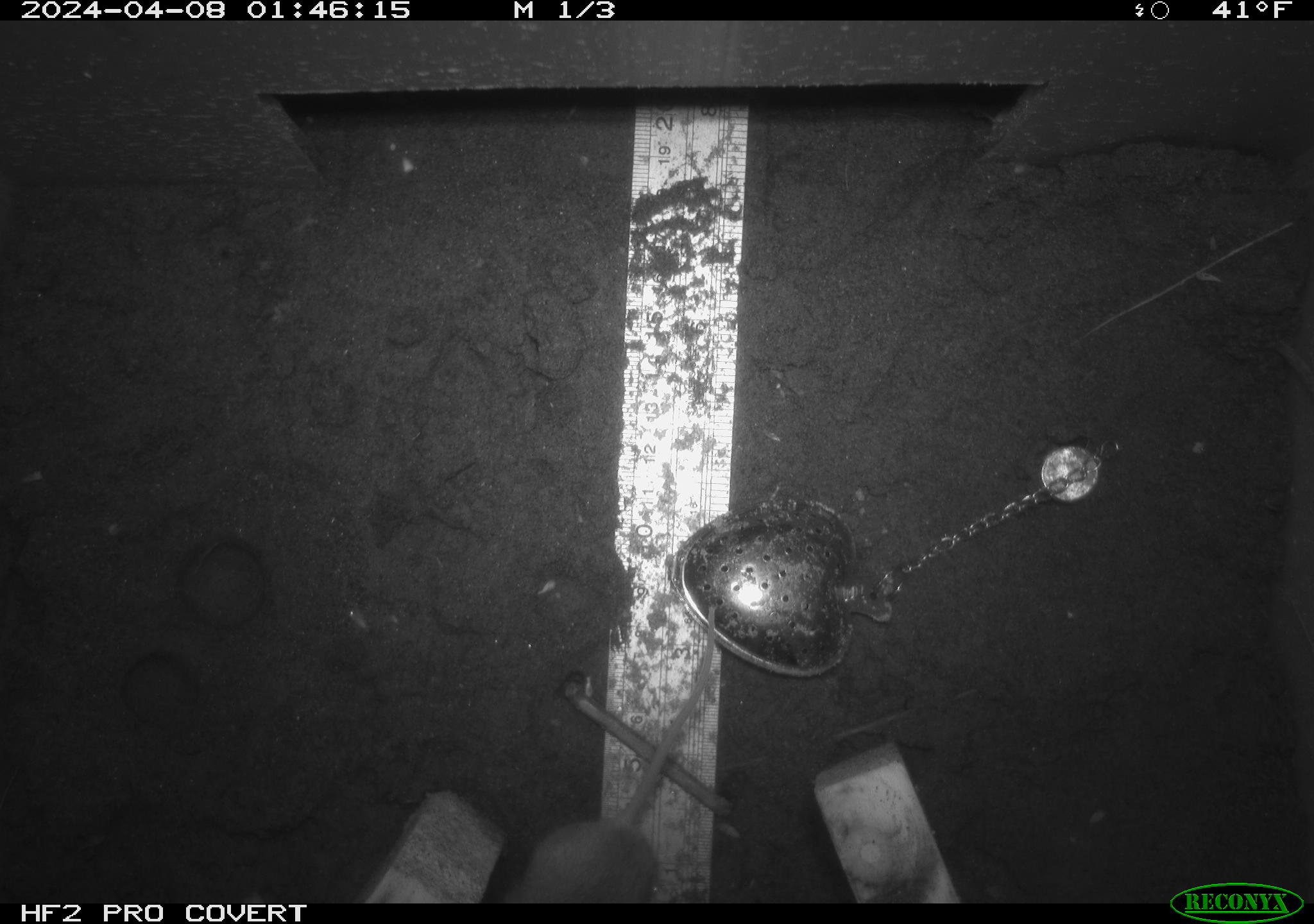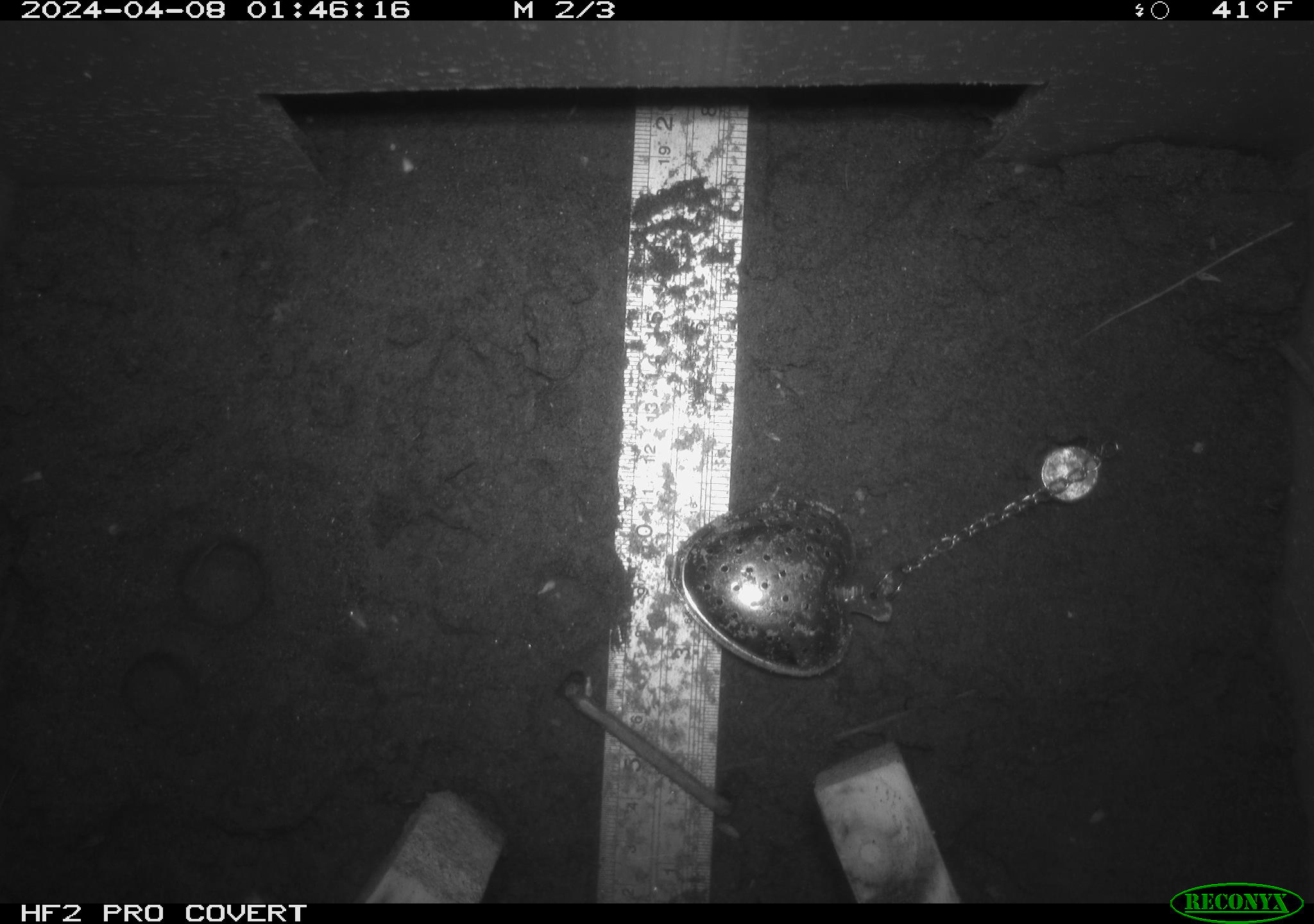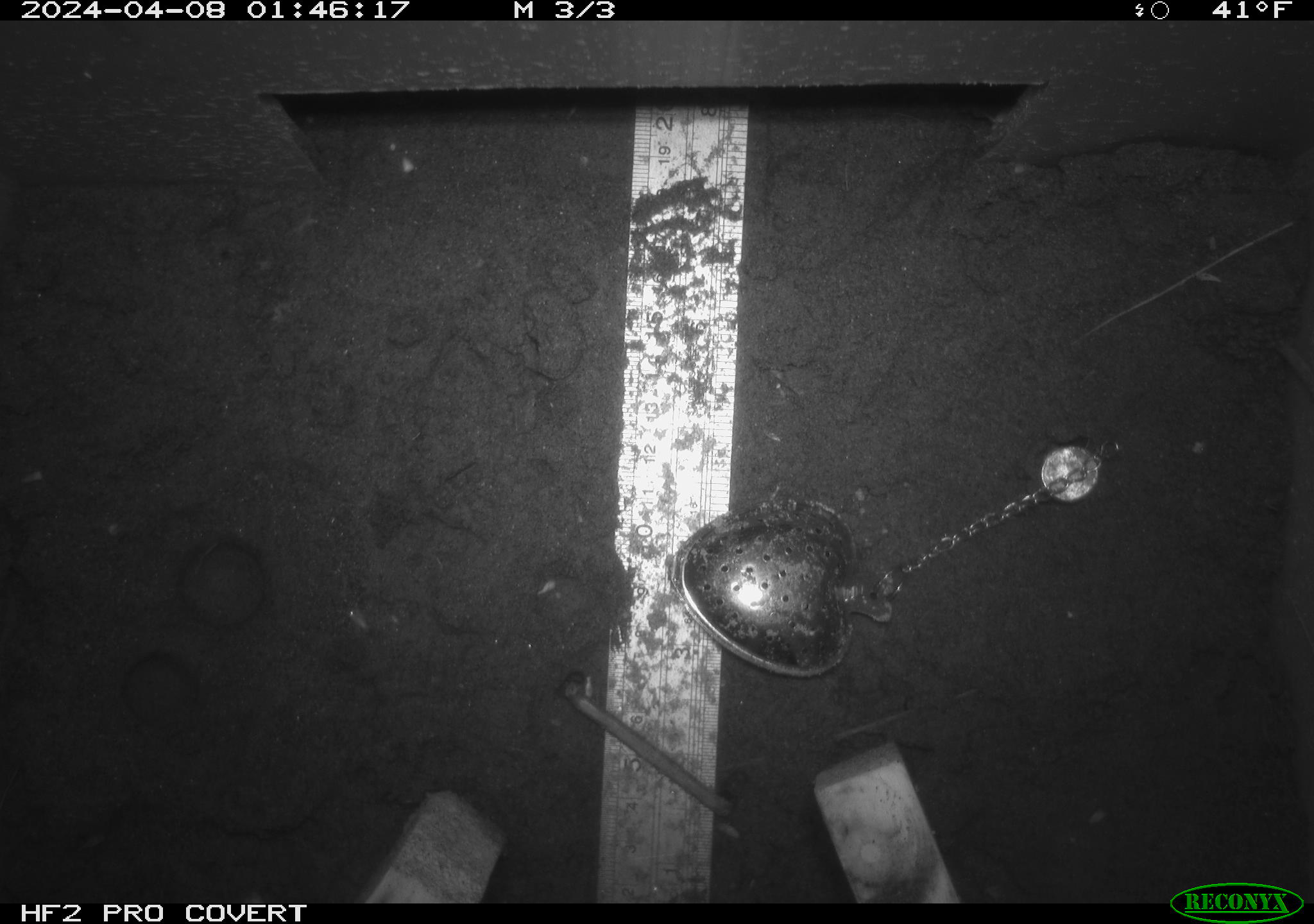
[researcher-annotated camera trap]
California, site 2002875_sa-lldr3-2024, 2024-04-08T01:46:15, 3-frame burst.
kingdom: Animalia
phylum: Chordata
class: Mammalia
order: Rodentia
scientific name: Rodentia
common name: mouse species